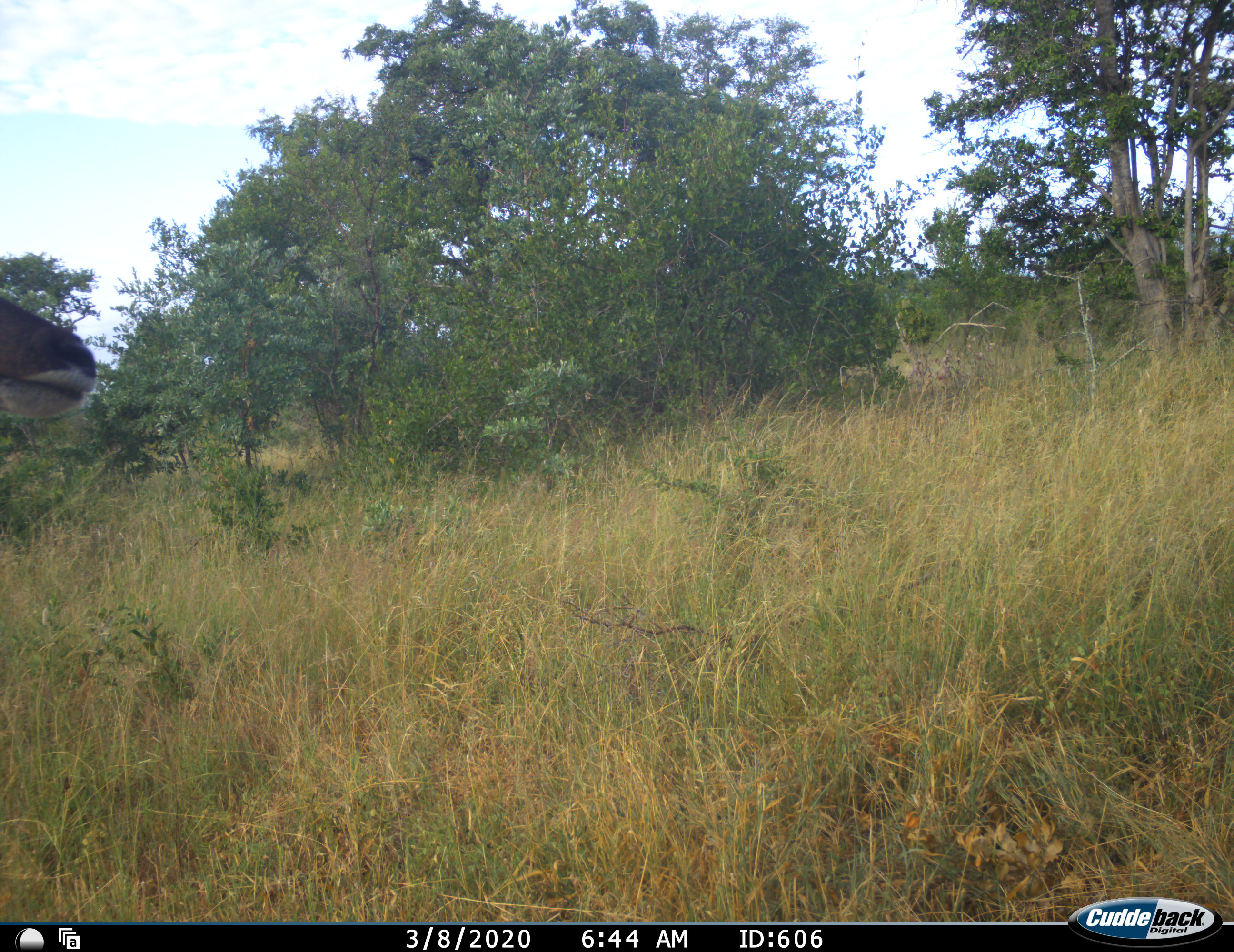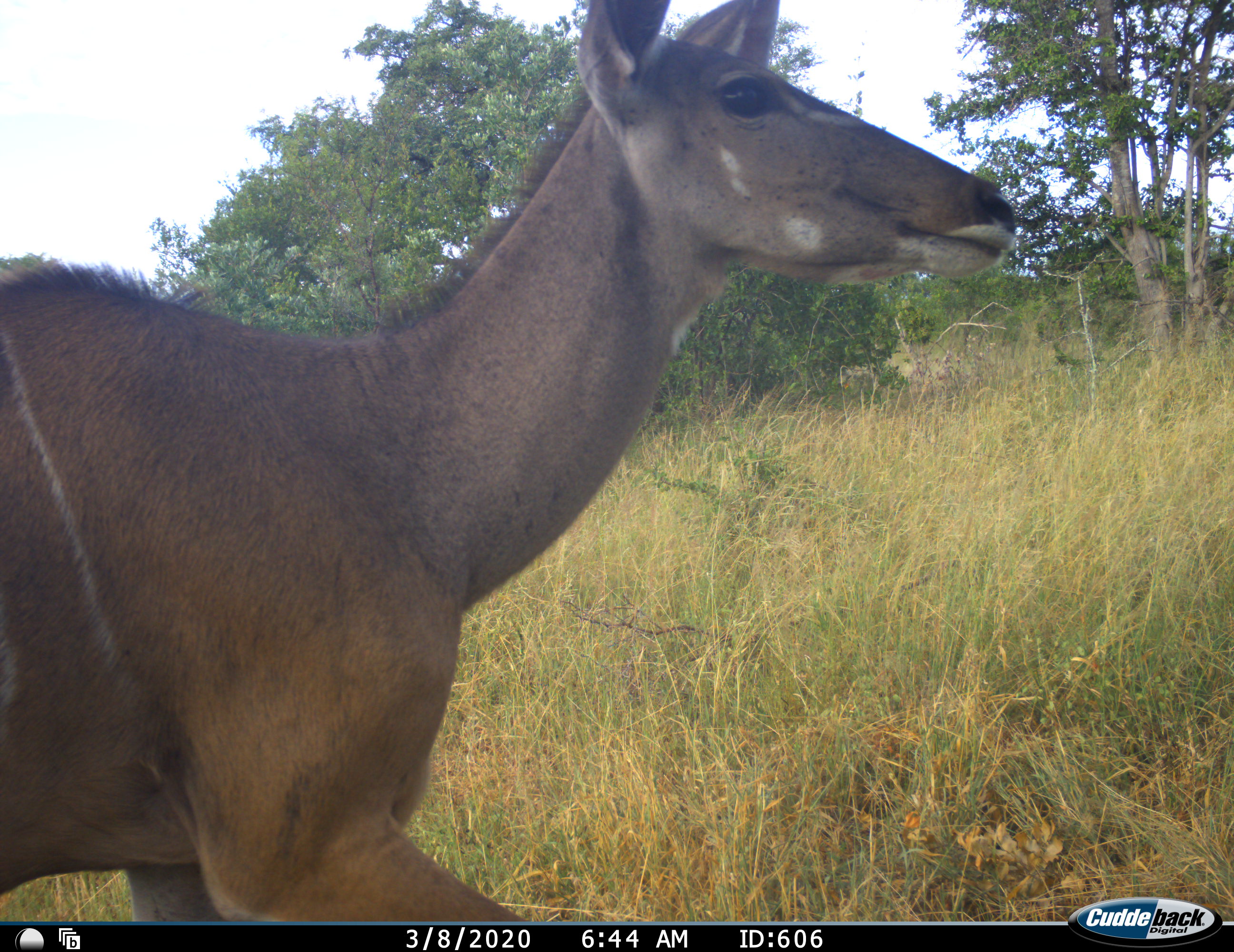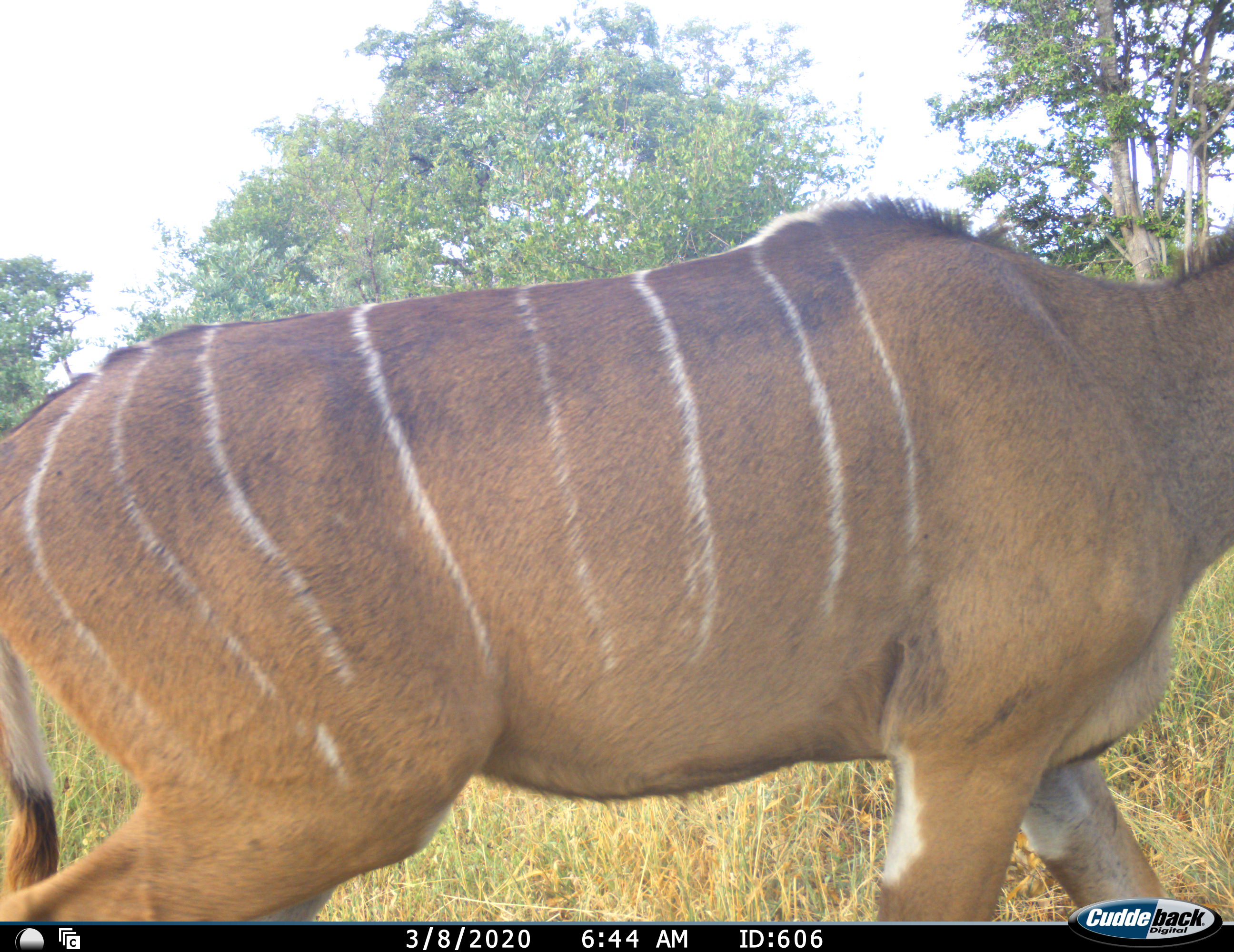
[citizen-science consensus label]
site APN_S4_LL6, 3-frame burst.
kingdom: Animalia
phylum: Chordata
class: Mammalia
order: Artiodactyla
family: Bovidae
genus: Tragelaphus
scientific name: Tragelaphus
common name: kudu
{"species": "kudu (Tragelaphus)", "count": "1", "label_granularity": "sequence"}